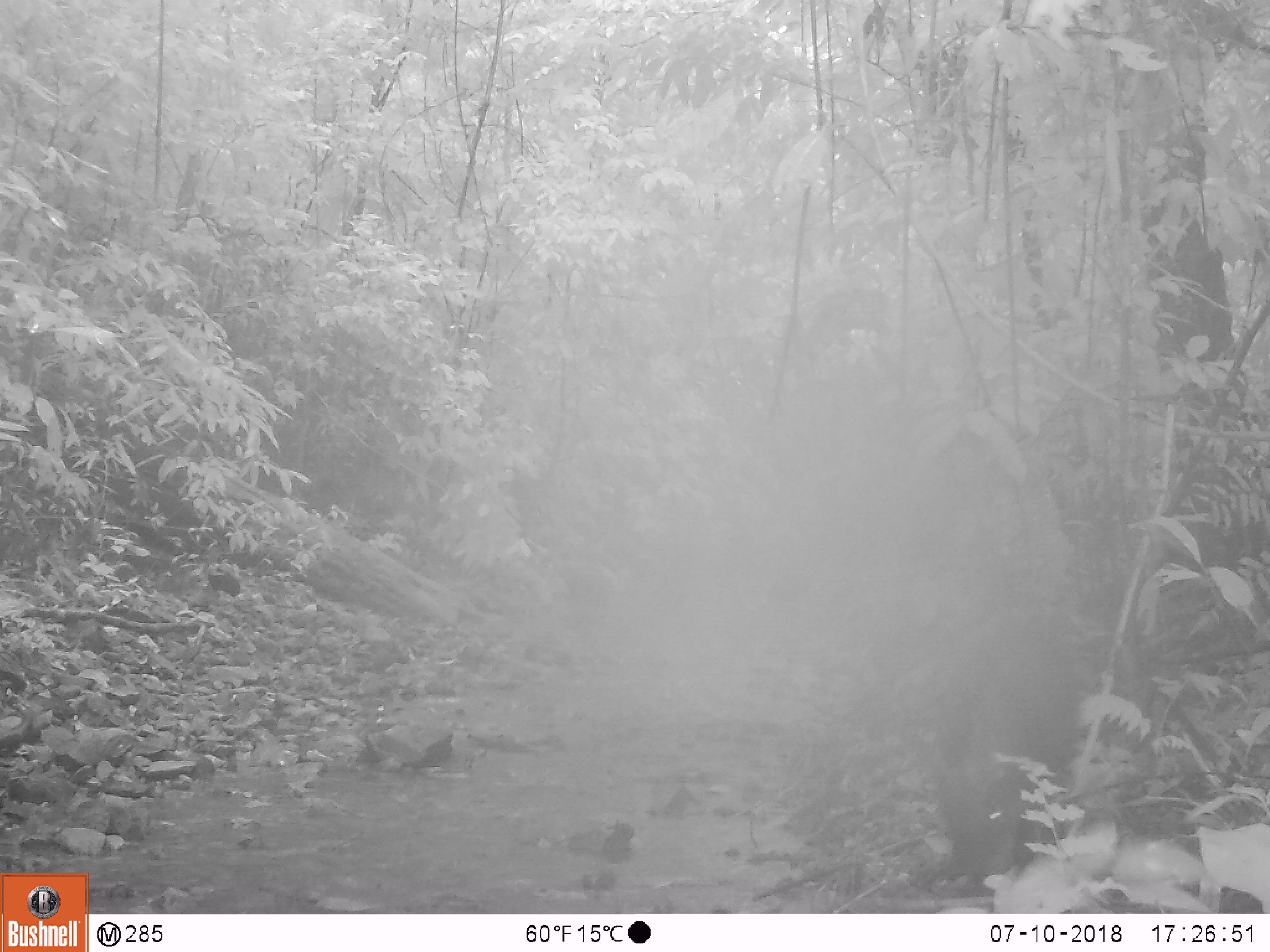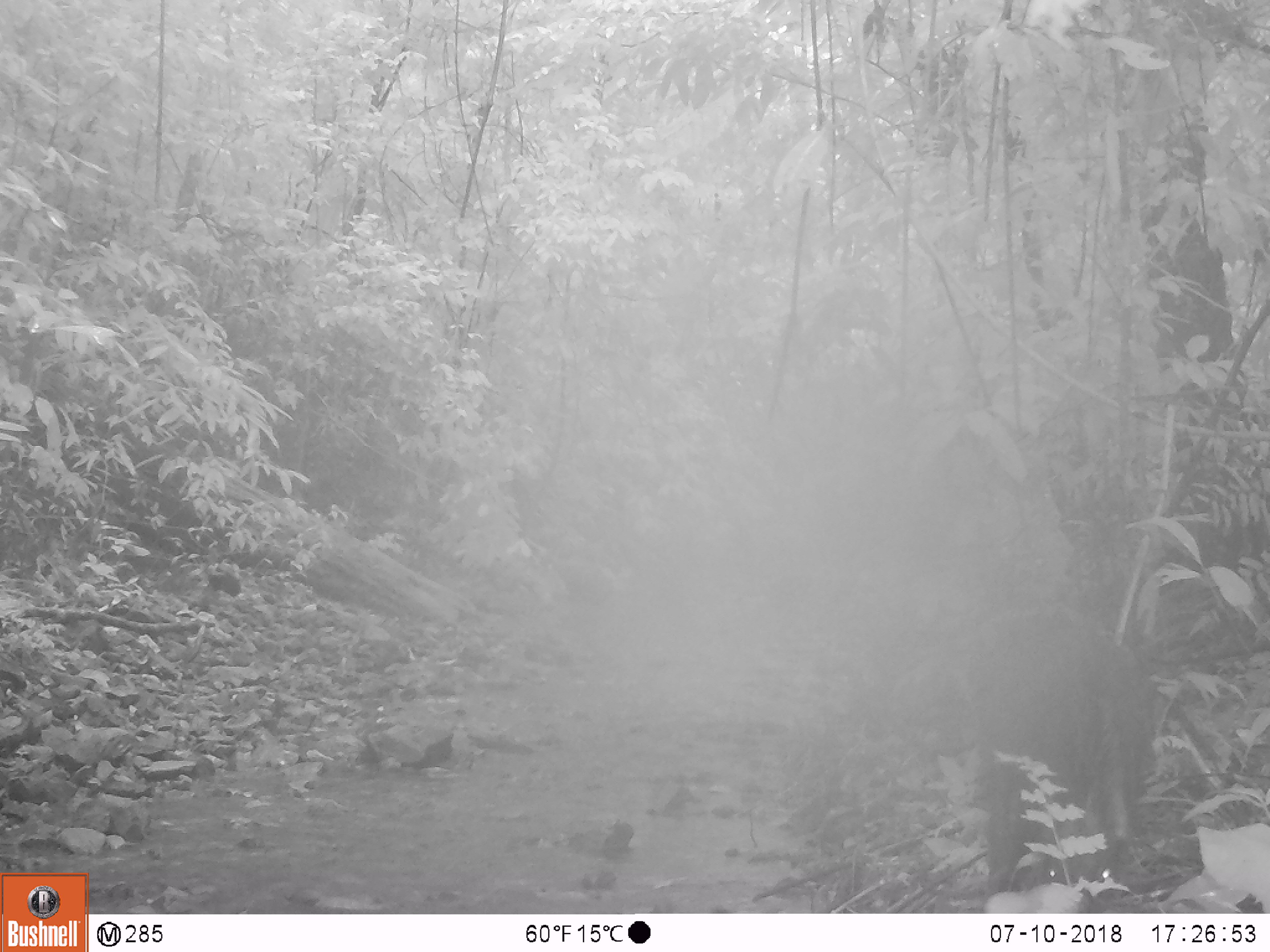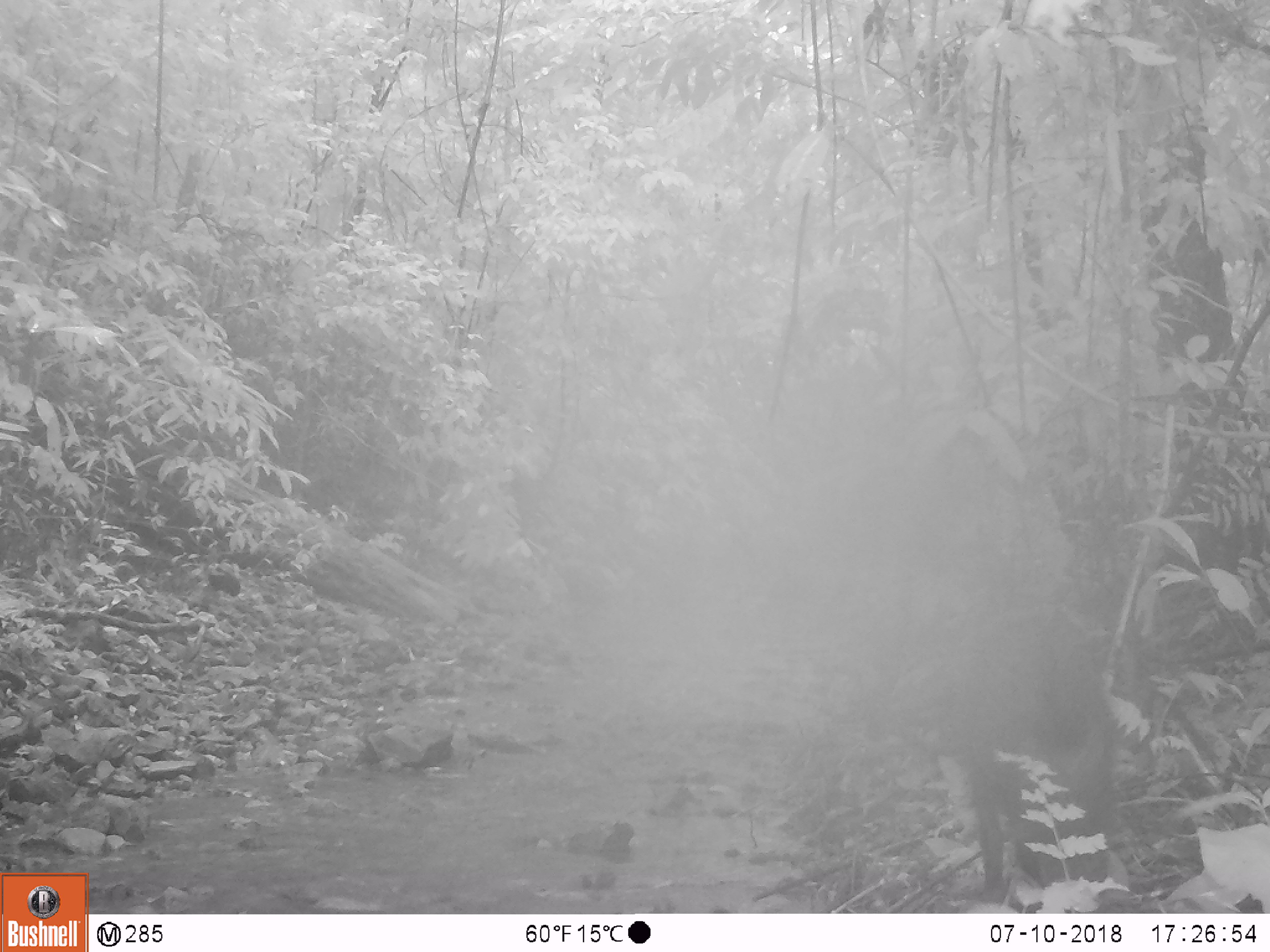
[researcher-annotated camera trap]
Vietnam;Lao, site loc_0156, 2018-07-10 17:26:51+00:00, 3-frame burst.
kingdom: Animalia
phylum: Chordata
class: Mammalia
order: Artiodactyla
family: Suidae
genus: Sus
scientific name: Sus scrofa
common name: eurasian wild pig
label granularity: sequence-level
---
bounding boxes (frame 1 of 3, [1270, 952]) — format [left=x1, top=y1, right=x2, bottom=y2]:
eurasian wild pig: [left=932, top=622, right=1091, bottom=875]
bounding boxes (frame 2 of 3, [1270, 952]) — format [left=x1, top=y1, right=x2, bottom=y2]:
eurasian wild pig: [left=986, top=612, right=1149, bottom=911]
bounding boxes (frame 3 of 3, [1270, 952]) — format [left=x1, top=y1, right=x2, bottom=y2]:
eurasian wild pig: [left=958, top=602, right=1117, bottom=913]